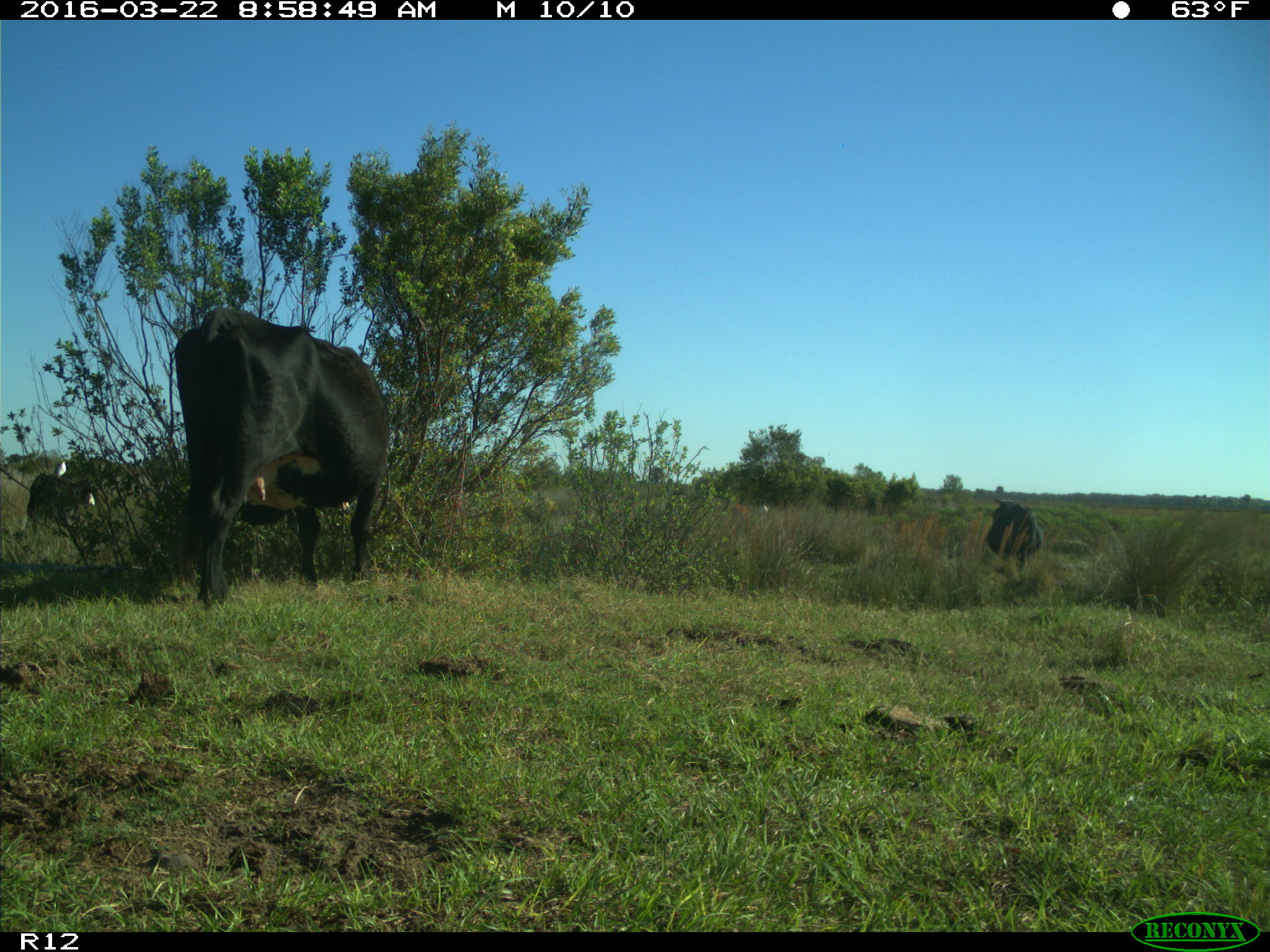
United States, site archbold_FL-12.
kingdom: Animalia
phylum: Chordata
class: Mammalia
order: Artiodactyla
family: Bovidae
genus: Bos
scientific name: Bos taurus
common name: domestic cow